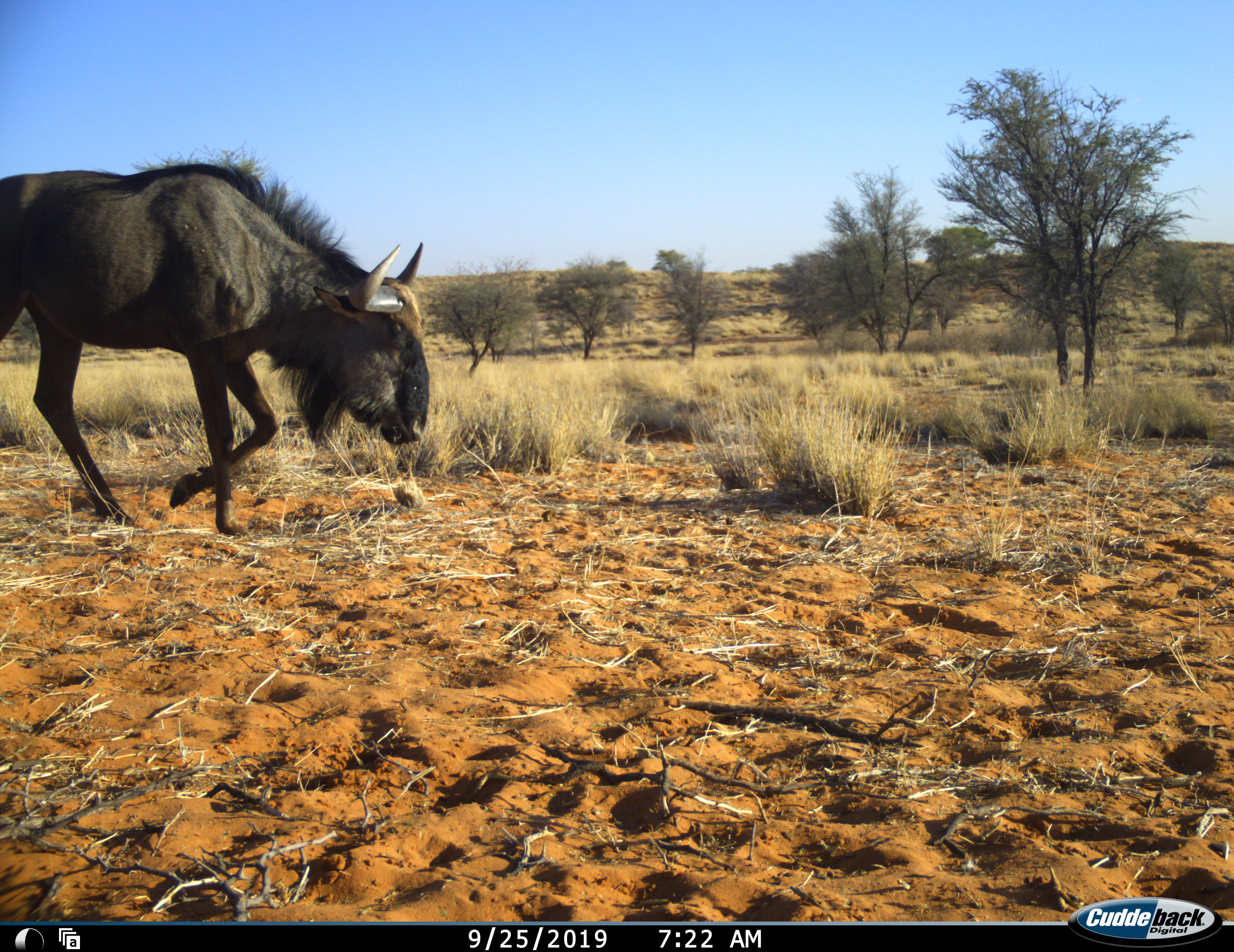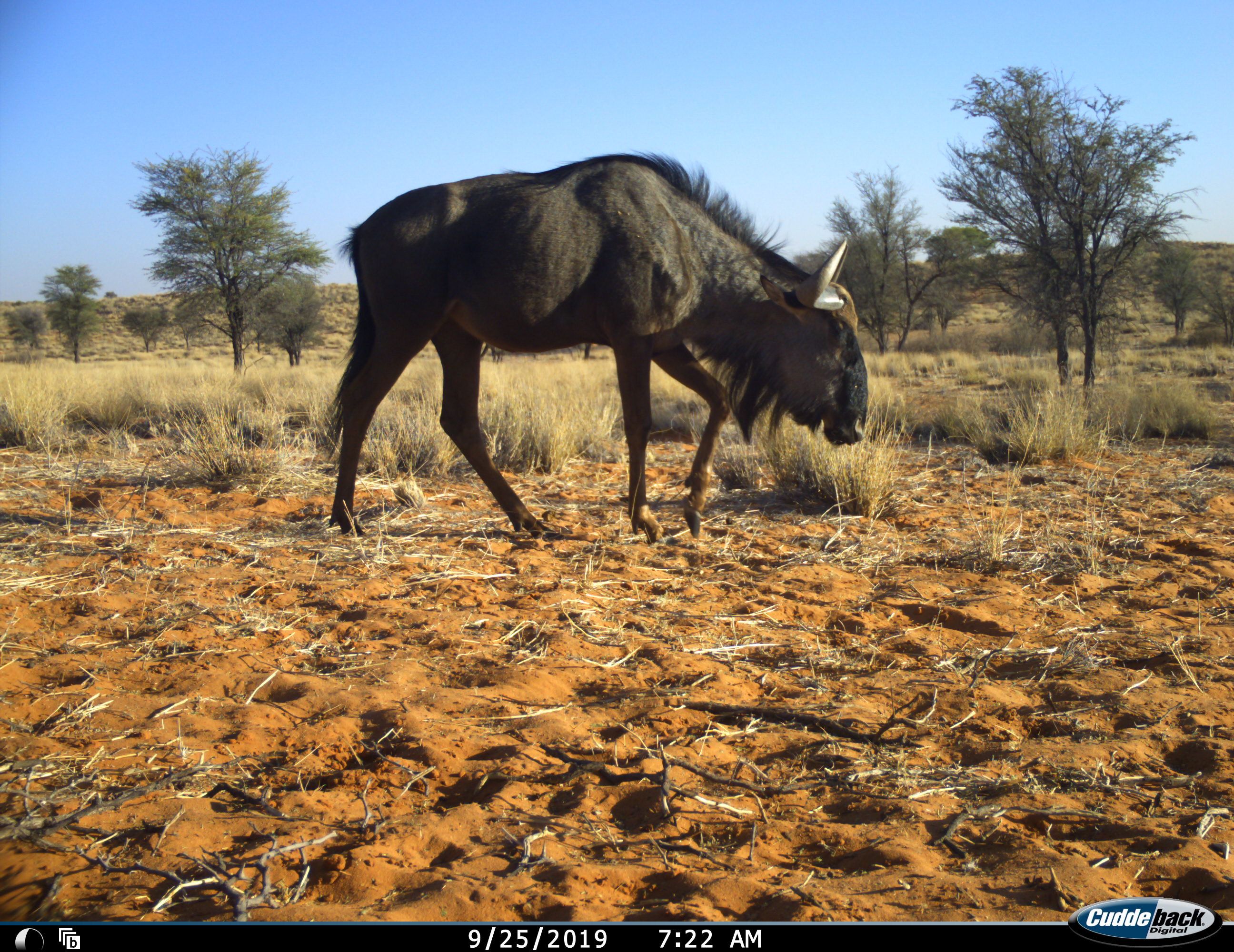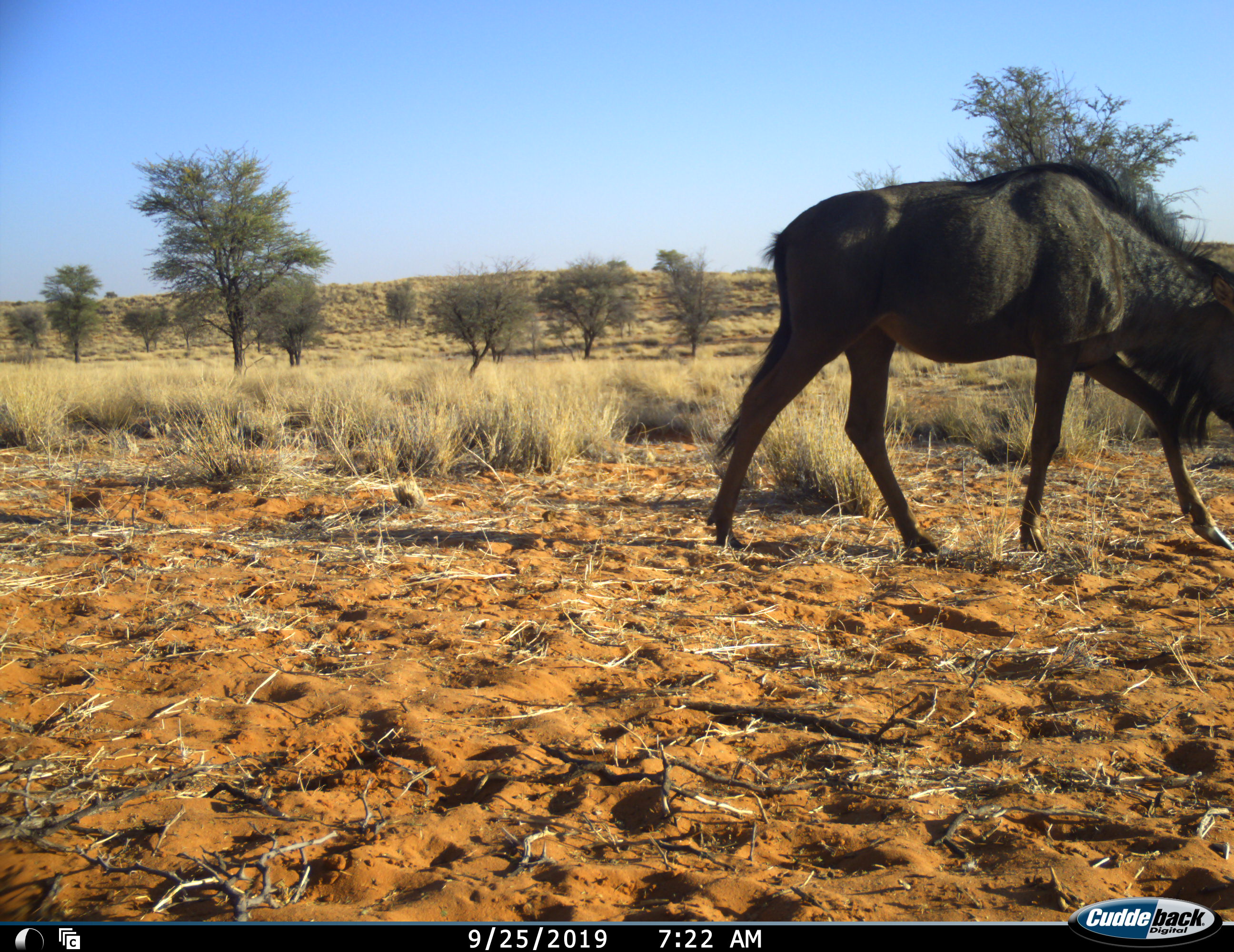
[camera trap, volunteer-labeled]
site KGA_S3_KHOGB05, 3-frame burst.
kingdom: Animalia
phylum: Chordata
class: Mammalia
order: Artiodactyla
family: Bovidae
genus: Connochaetes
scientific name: Connochaetes taurinus taurinus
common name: blue wildebeest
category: wildebeestblue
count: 1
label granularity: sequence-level